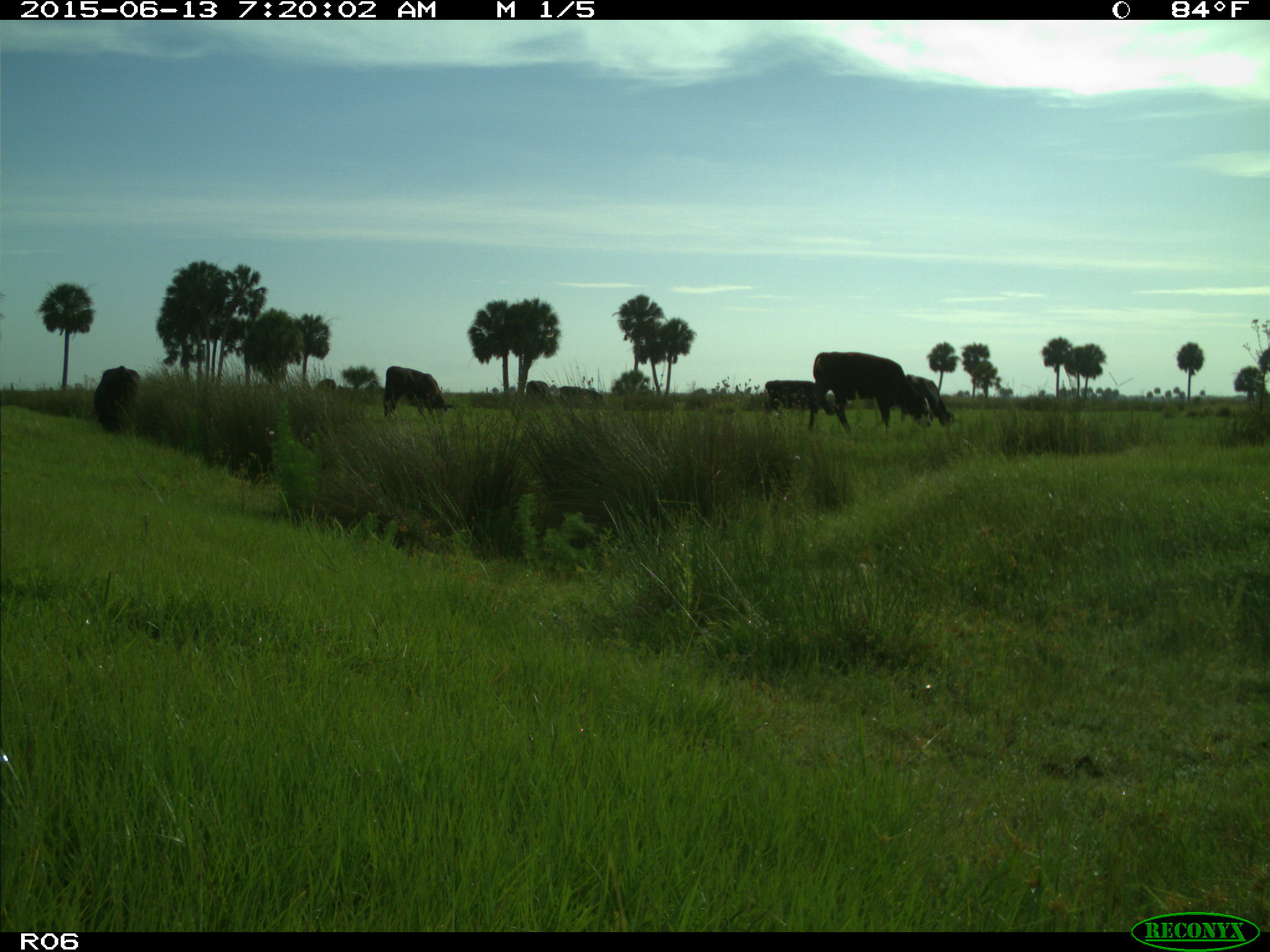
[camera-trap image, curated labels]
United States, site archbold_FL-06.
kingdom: Animalia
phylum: Chordata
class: Mammalia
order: Artiodactyla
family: Bovidae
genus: Bos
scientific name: Bos taurus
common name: domestic cow